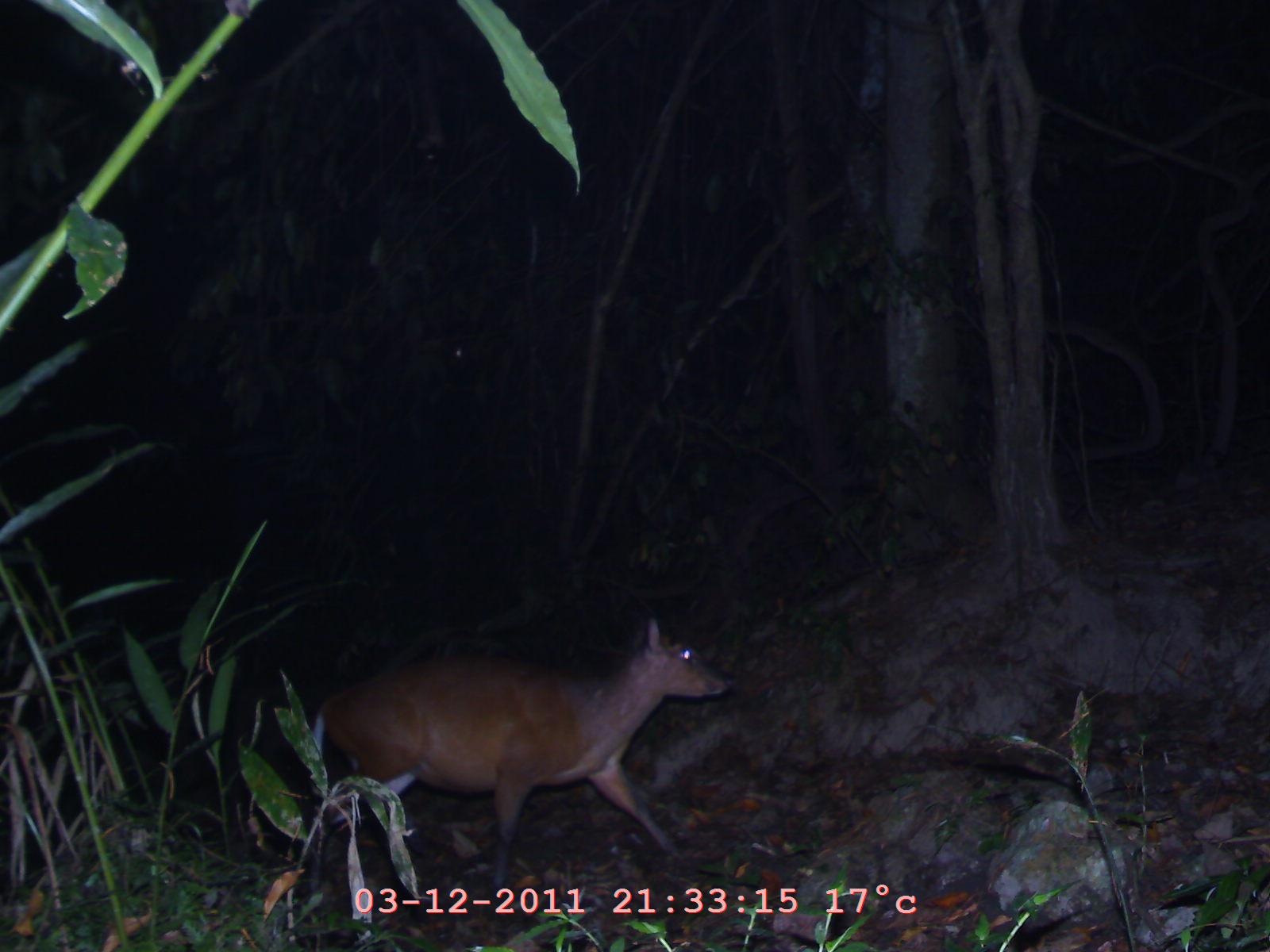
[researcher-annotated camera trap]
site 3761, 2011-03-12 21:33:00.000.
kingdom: Animalia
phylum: Chordata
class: Mammalia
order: Artiodactyla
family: Cervidae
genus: Muntiacus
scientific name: Muntiacus muntjak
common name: southern red muntjac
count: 1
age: adult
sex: female